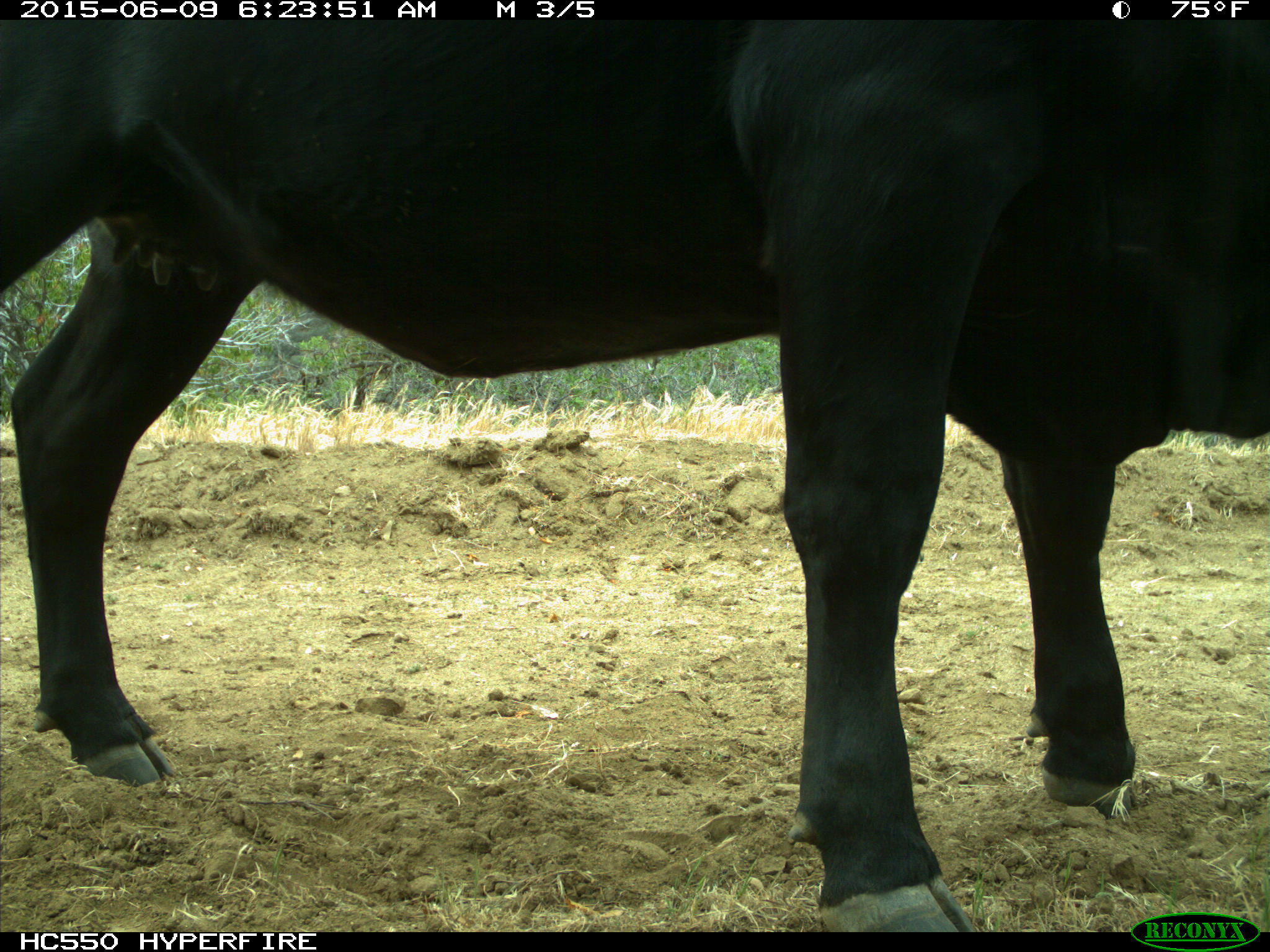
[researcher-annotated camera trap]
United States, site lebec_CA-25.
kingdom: Animalia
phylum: Chordata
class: Mammalia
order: Artiodactyla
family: Bovidae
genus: Bos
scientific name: Bos taurus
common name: domestic cow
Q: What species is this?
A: Bos taurus (domestic cow).